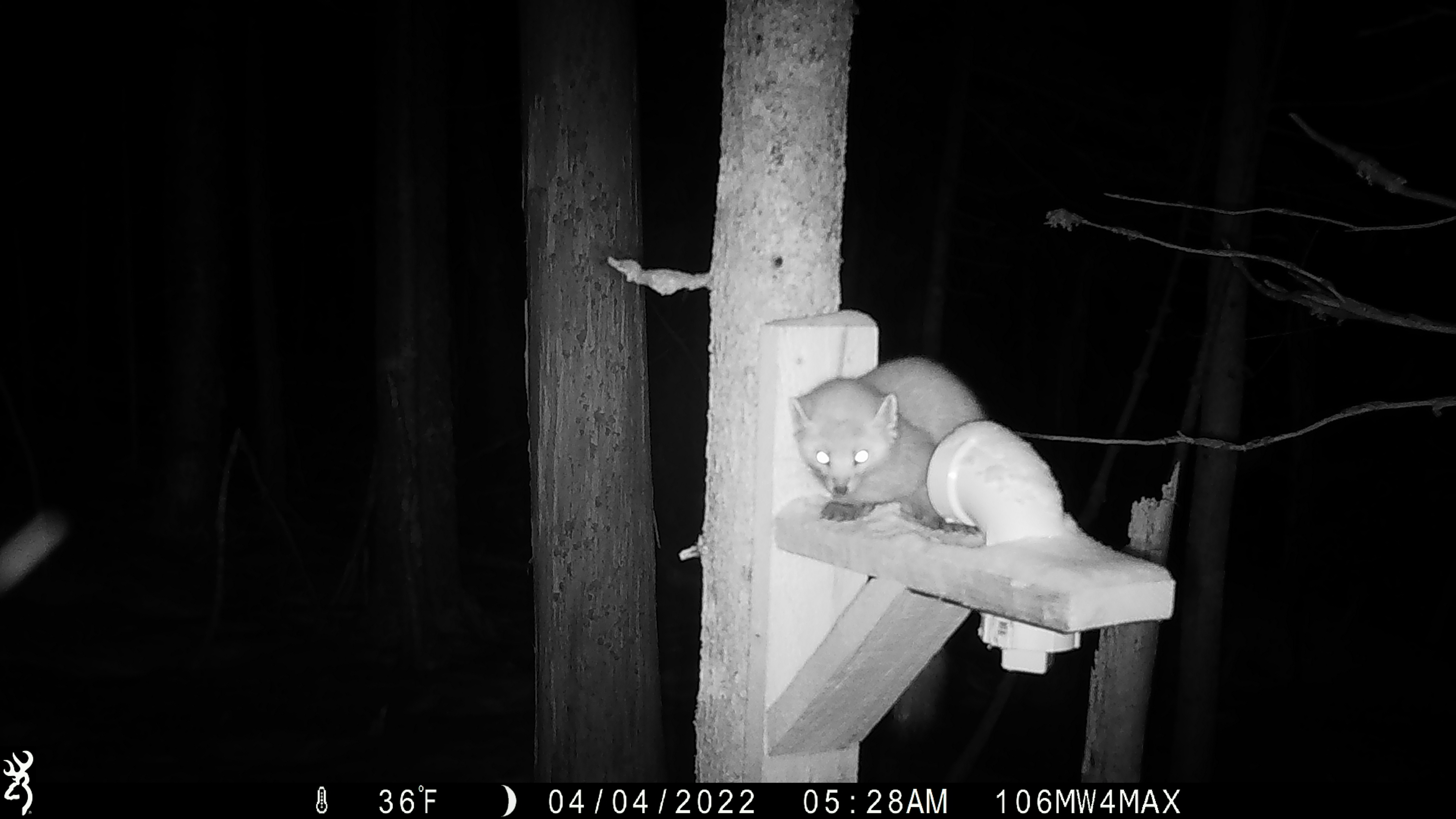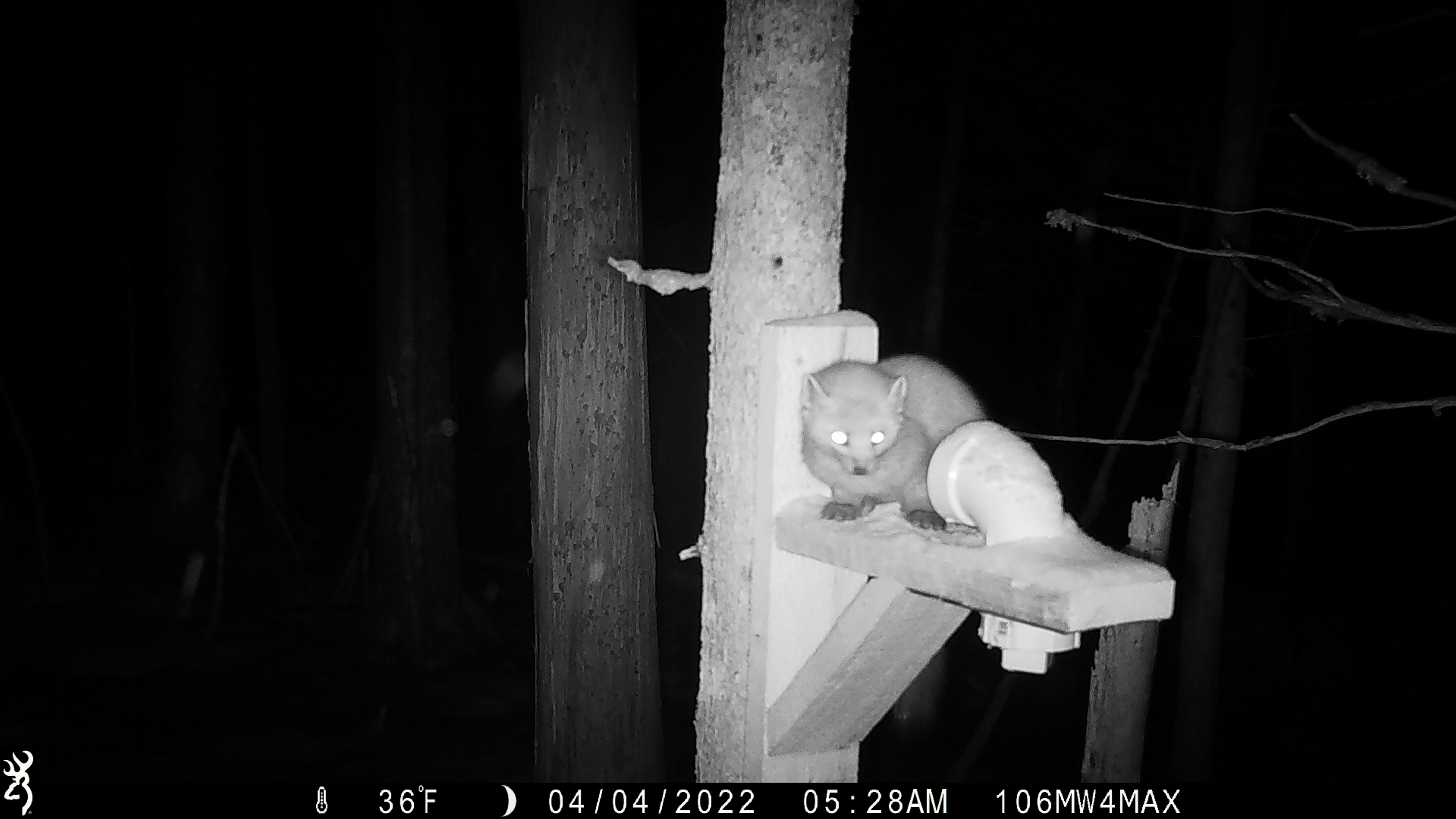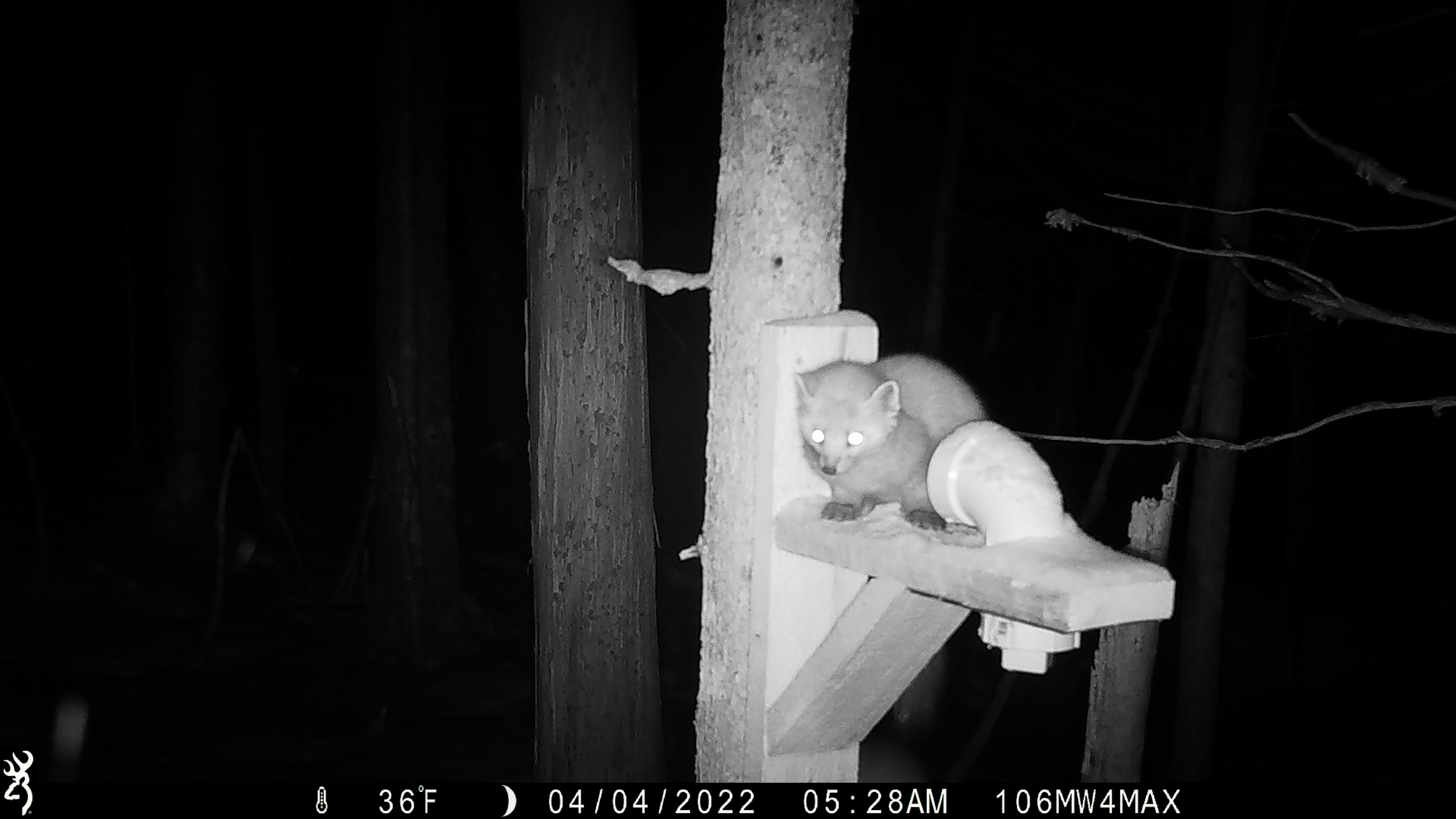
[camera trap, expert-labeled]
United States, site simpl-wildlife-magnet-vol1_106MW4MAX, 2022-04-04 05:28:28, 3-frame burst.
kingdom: Animalia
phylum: Chordata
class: Mammalia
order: Carnivora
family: Mustelidae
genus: Martes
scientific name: Martes americana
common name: american marten